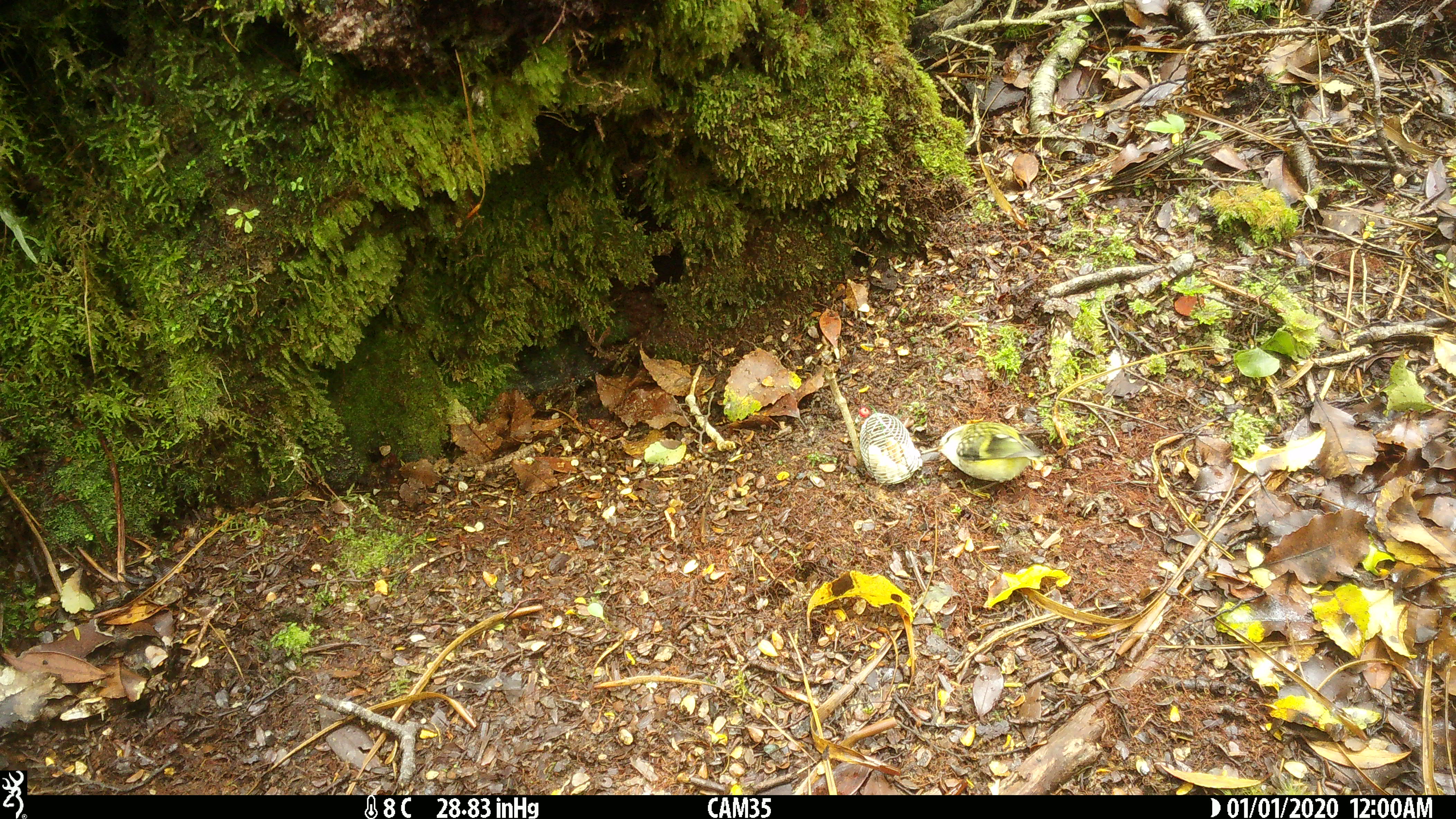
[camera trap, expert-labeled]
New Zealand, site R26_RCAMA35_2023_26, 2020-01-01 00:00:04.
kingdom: Animalia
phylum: Chordata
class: Aves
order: Passeriformes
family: Acanthisittidae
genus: Acanthisitta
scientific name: Acanthisitta chloris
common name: rifleman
Rifleman (Acanthisitta chloris).